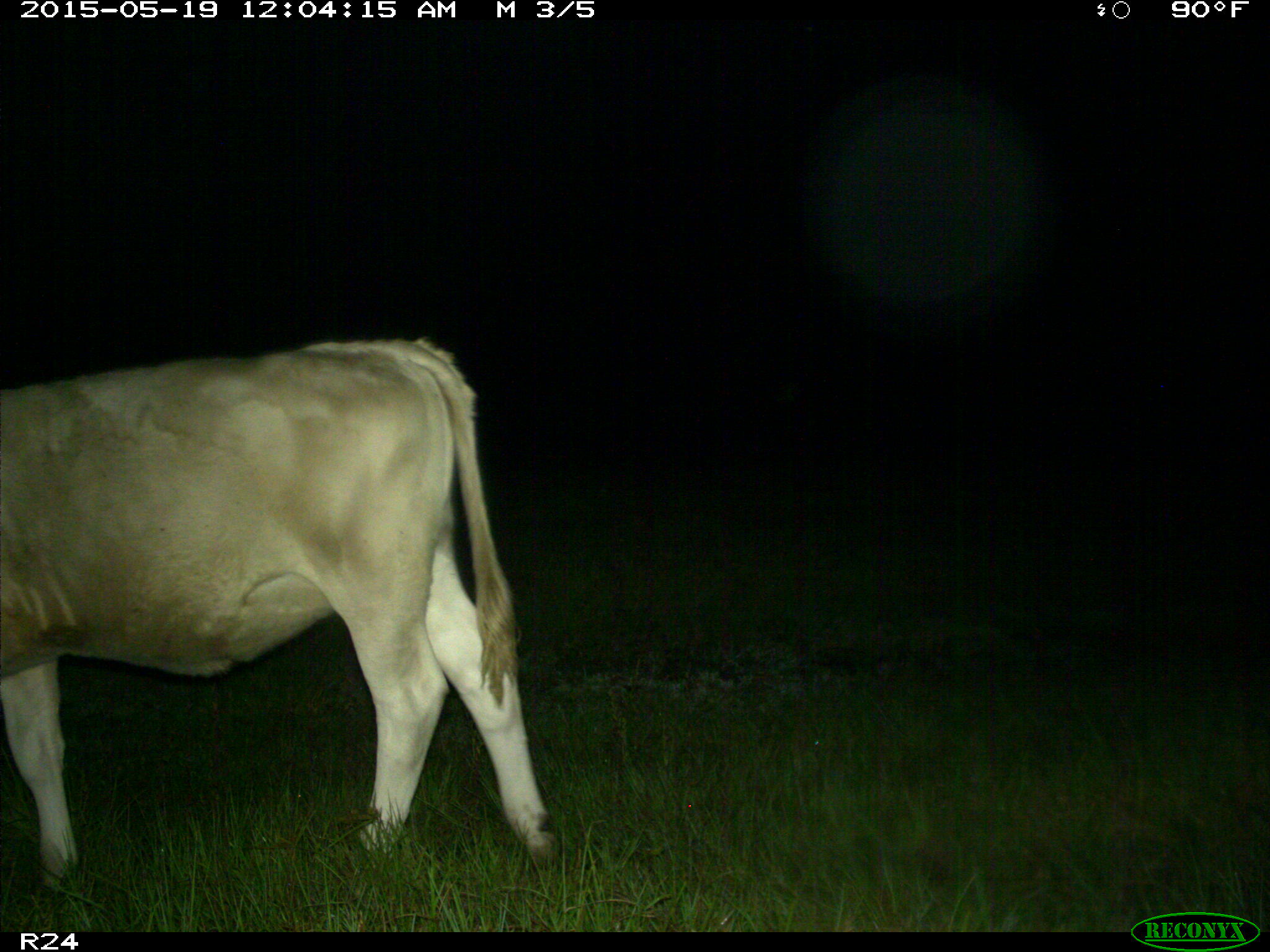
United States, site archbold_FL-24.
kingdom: Animalia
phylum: Chordata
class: Mammalia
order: Artiodactyla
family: Bovidae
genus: Bos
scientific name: Bos taurus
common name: domestic cow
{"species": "Bos taurus (domestic cow)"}